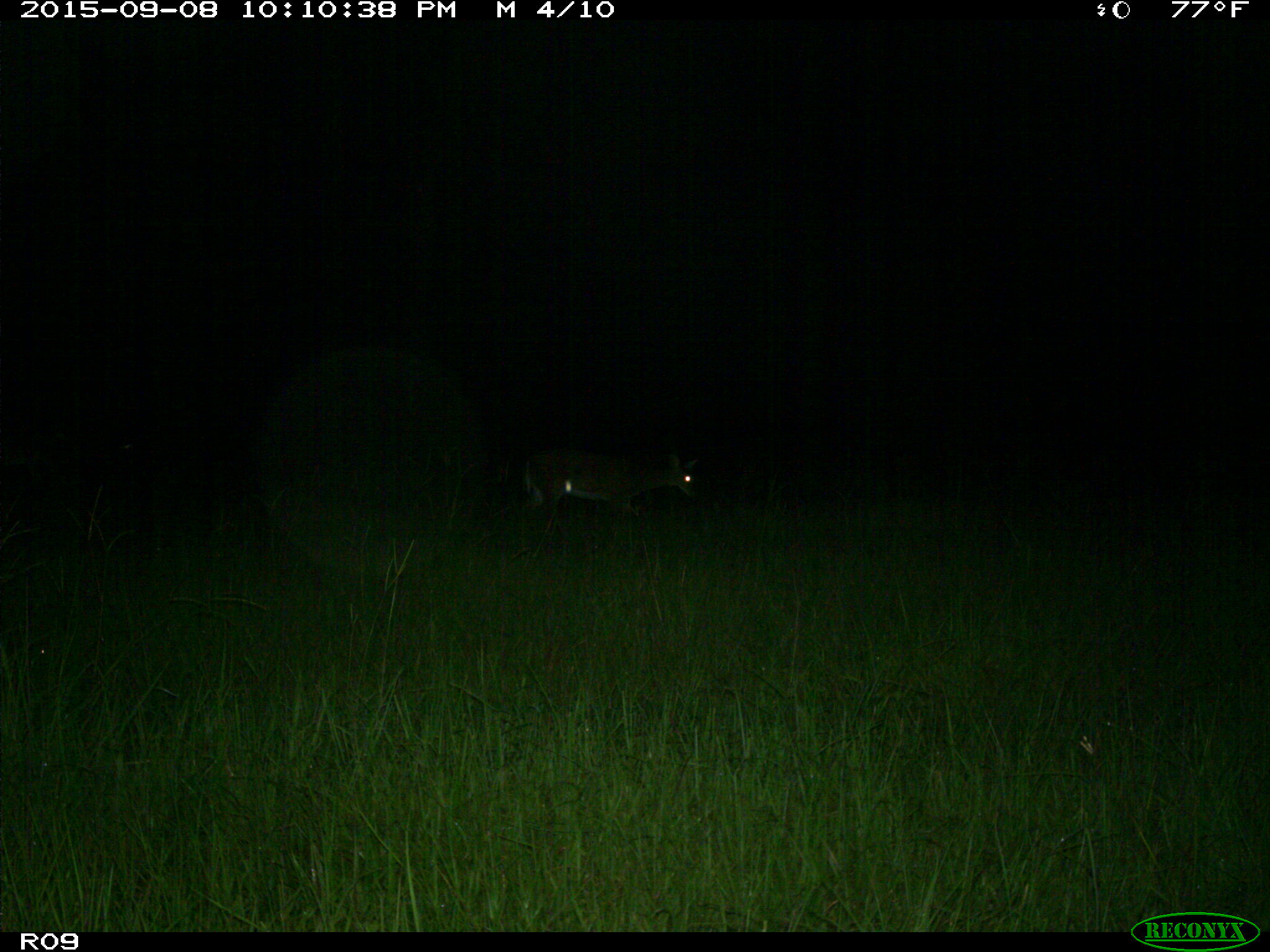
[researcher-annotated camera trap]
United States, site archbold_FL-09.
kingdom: Animalia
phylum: Chordata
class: Mammalia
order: Artiodactyla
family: Cervidae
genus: Odocoileus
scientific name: Odocoileus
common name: deer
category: unidentified deer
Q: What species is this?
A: Unidentified deer (deer) (Odocoileus).